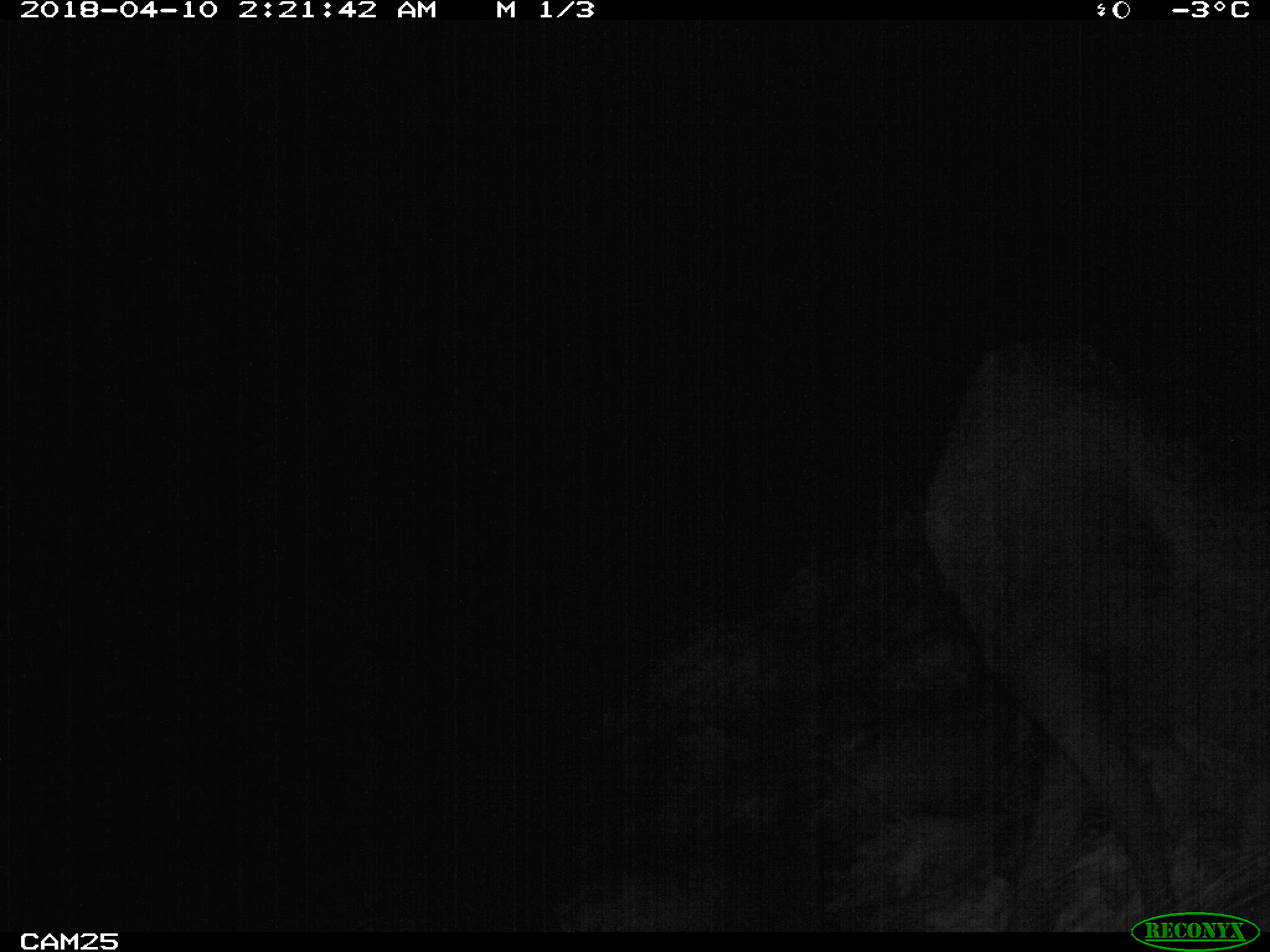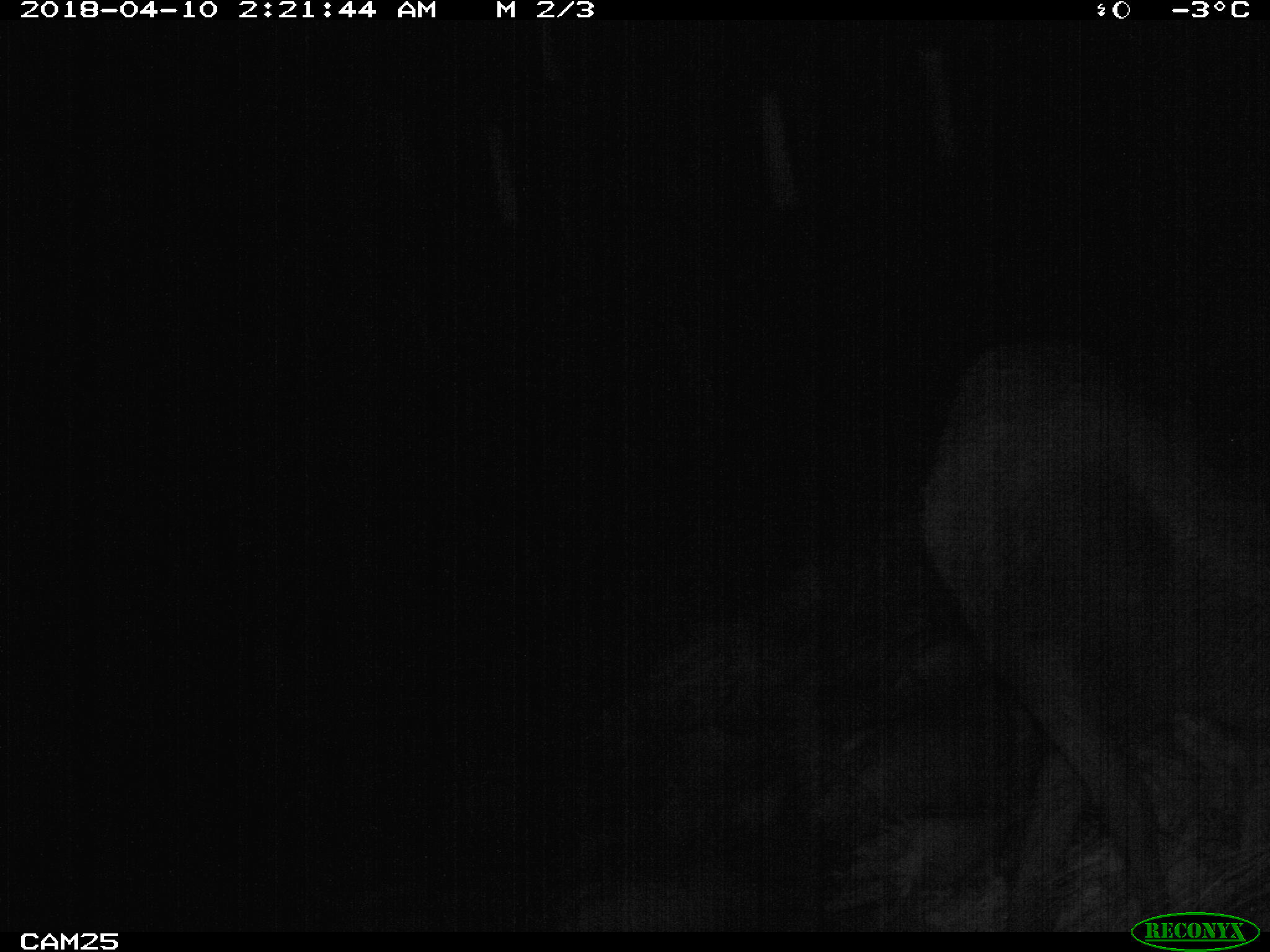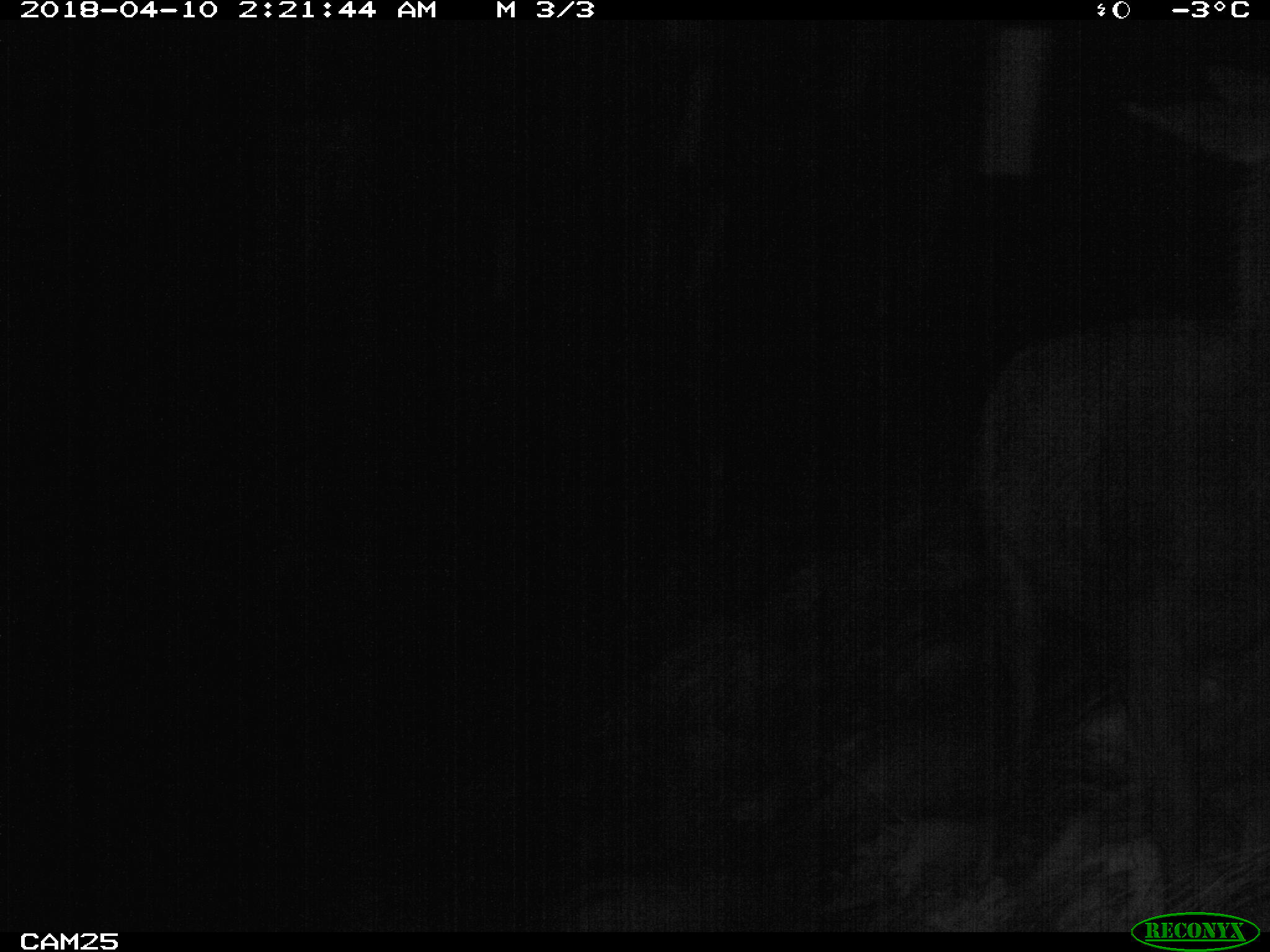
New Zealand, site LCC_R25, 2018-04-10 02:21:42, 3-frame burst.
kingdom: Animalia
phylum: Chordata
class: Mammalia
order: Artiodactyla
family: Cervidae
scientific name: Cervidae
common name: deer